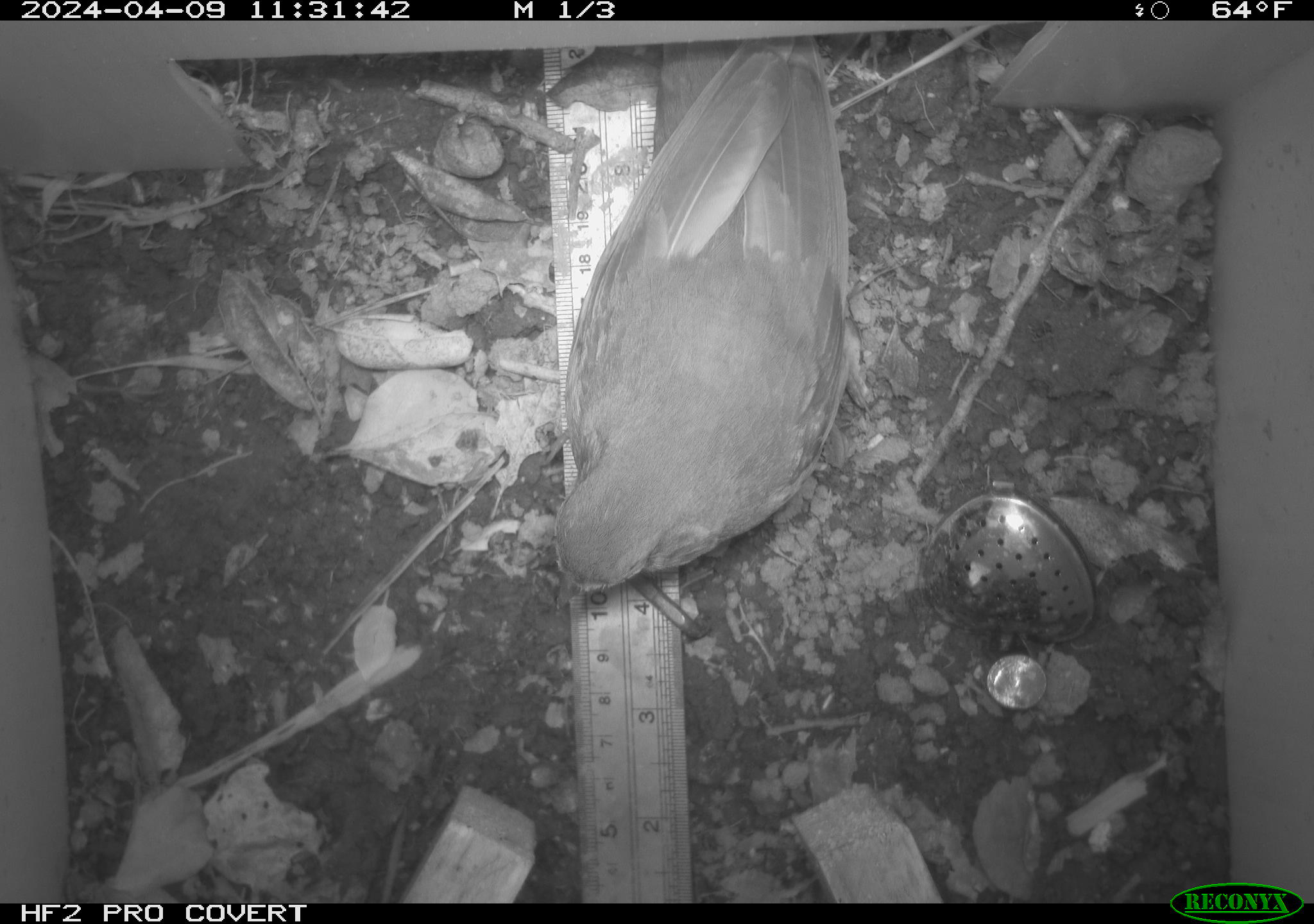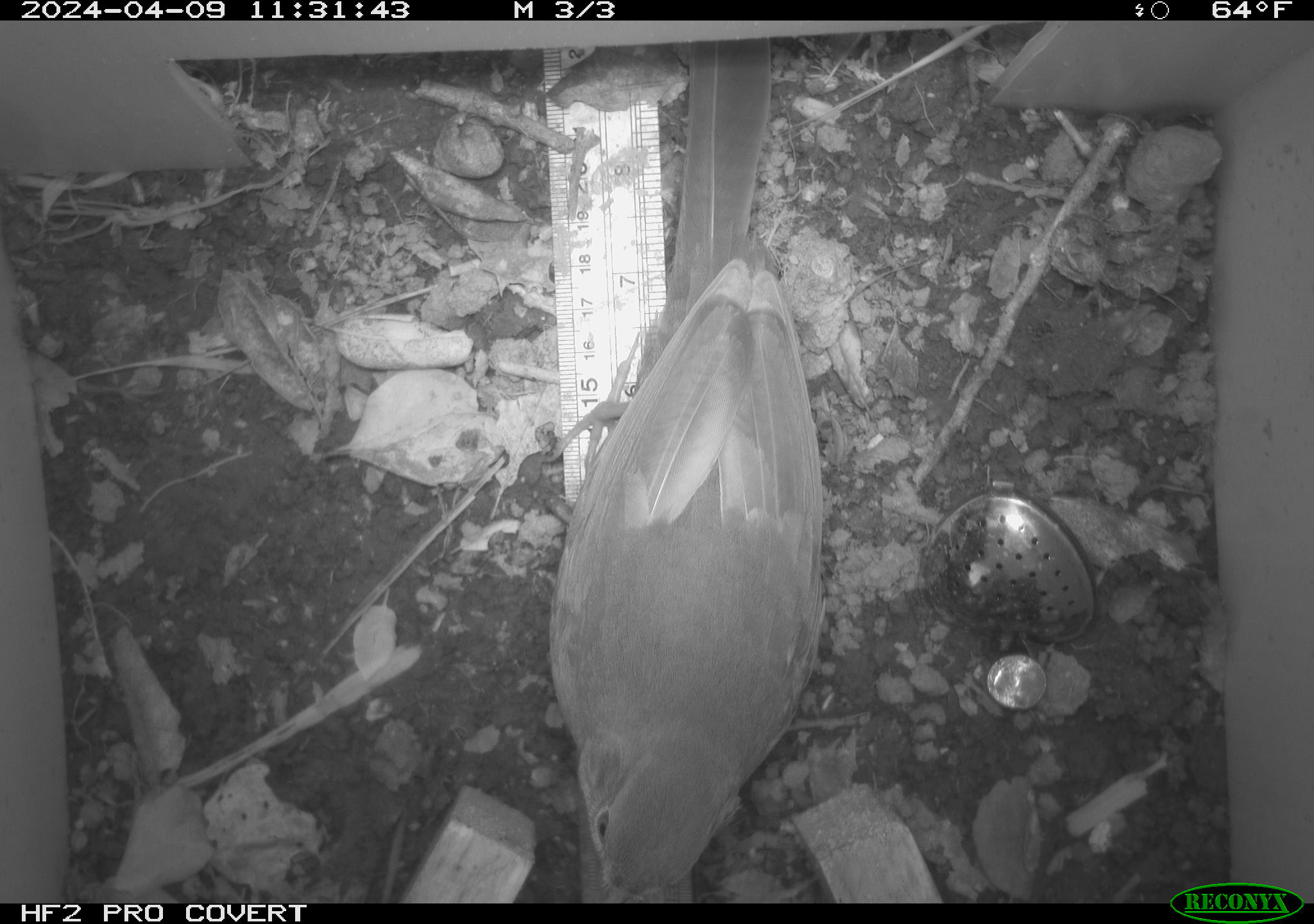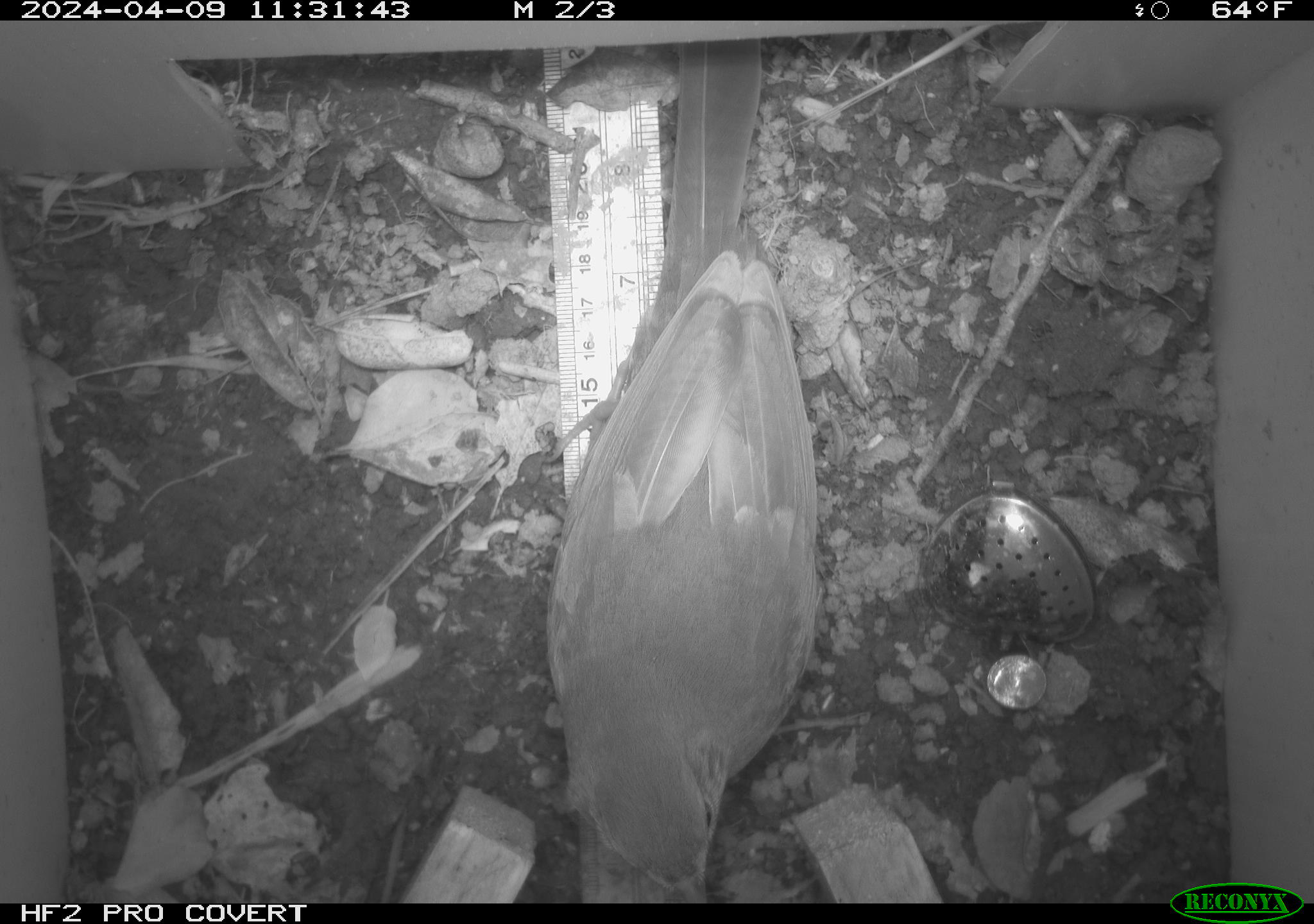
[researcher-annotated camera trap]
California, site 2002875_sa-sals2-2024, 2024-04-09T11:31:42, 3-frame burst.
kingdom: Animalia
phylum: Chordata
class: Aves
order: Passeriformes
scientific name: Passeriformes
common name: passerines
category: passeriformes order